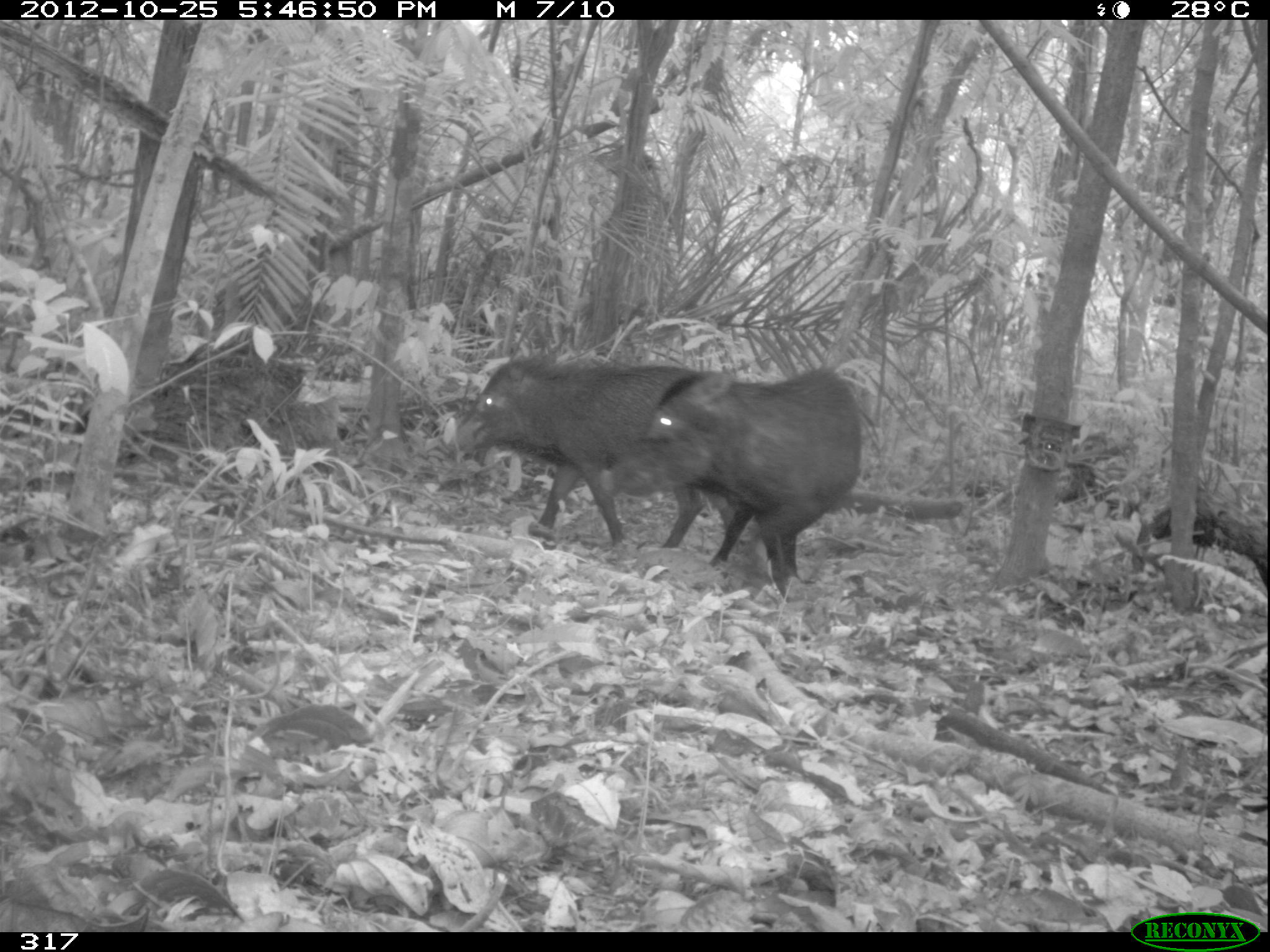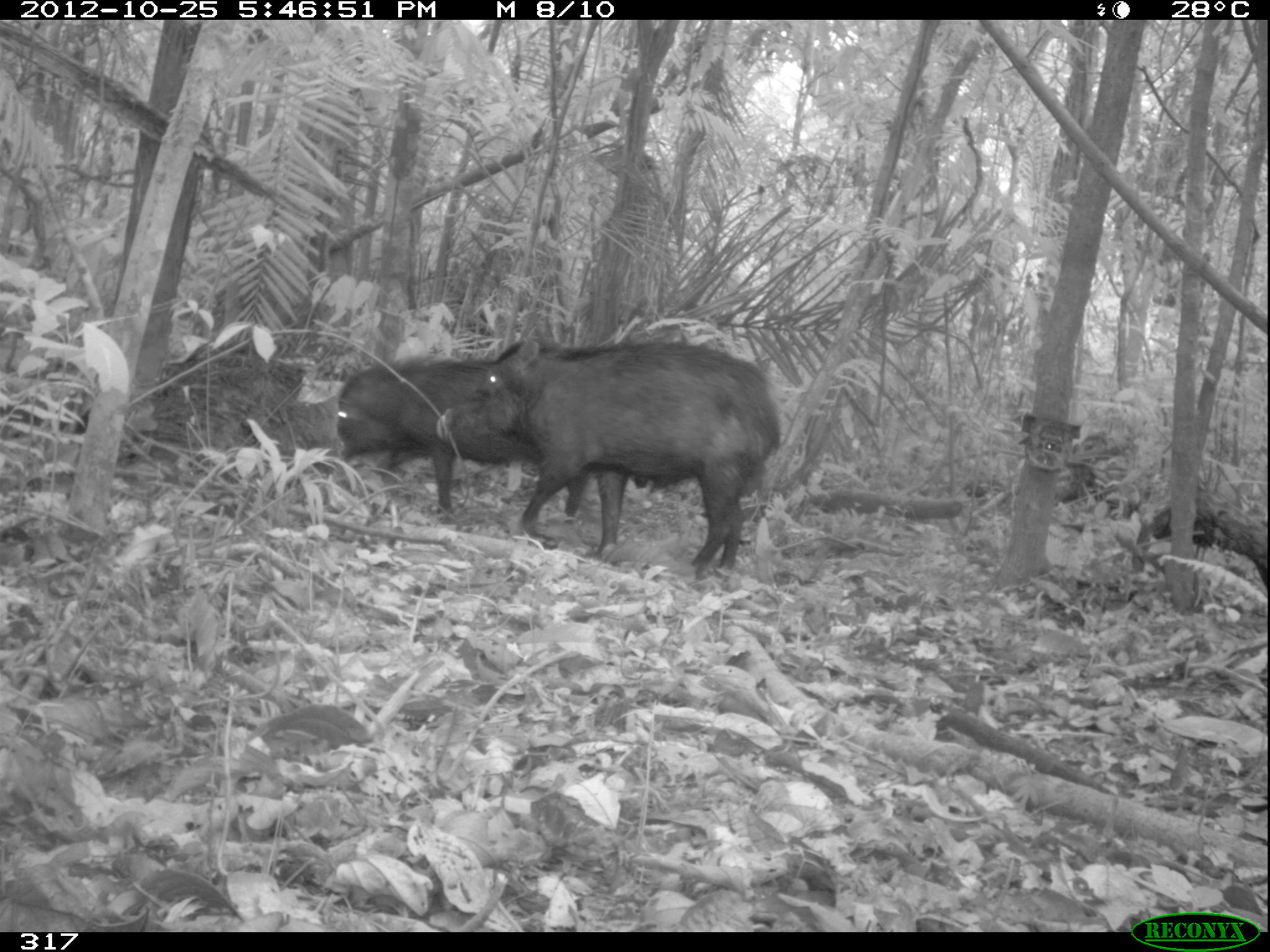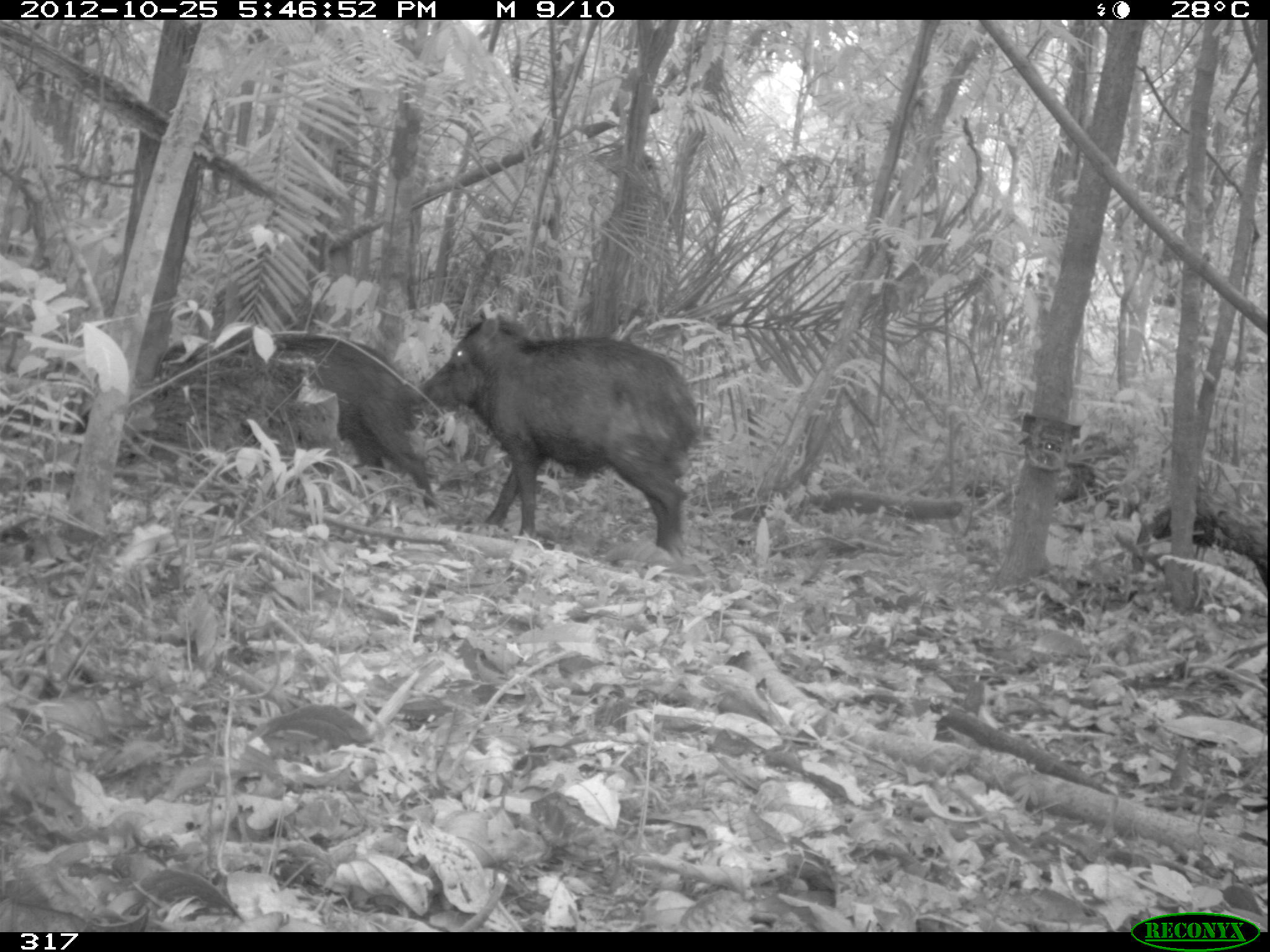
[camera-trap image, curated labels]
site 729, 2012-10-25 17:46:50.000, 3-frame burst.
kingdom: Animalia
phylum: Chordata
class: Mammalia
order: Artiodactyla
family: Tayassuidae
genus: Tayassu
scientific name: Tayassu pecari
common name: white-lipped peccary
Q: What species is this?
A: Tayassu pecari (white-lipped peccary).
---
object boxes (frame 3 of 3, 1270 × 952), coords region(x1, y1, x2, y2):
tayassu pecari: region(419, 316, 698, 555); region(149, 332, 436, 509)